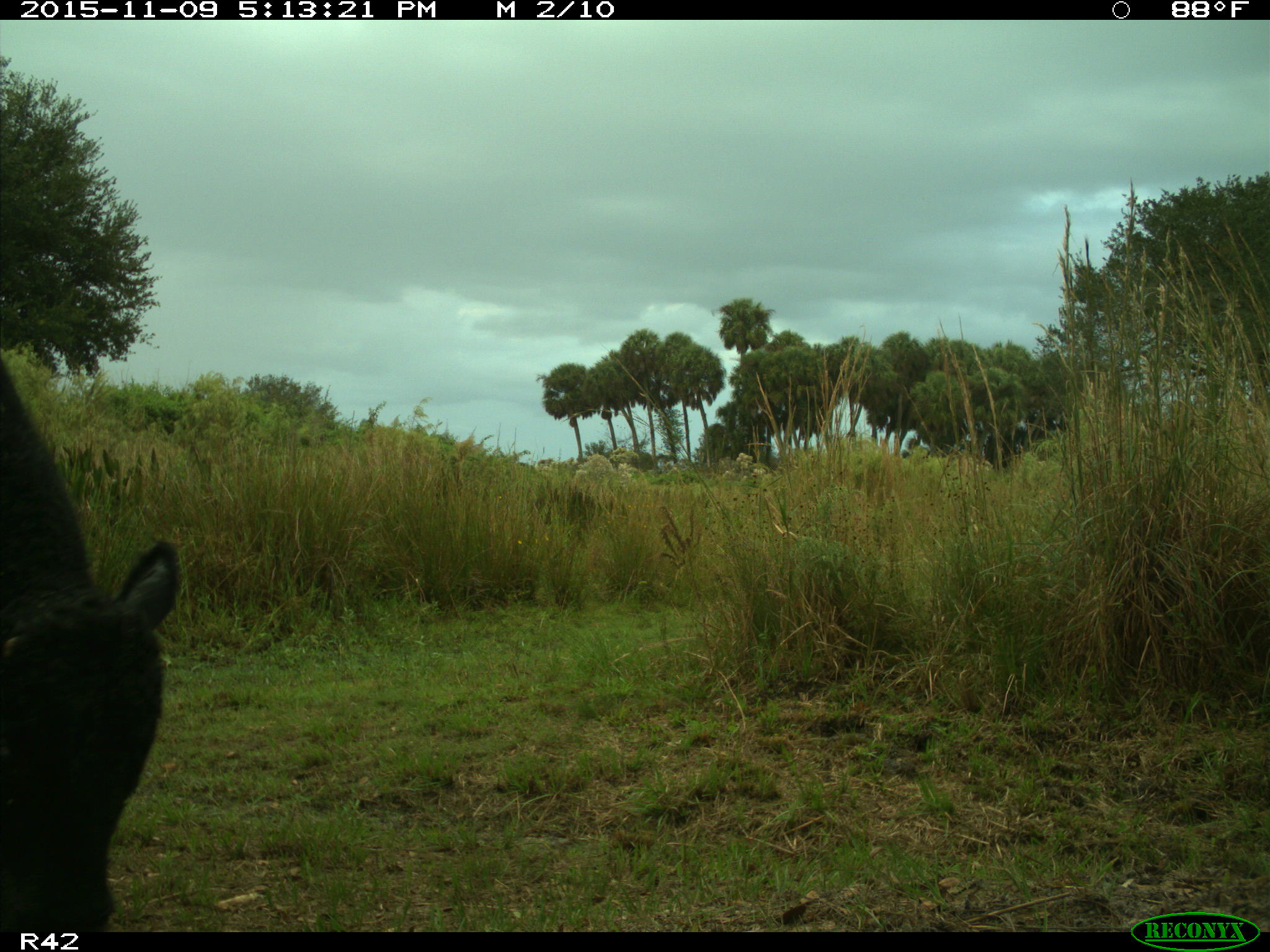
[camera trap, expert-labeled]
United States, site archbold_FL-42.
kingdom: Animalia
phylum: Chordata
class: Mammalia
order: Artiodactyla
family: Bovidae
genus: Bos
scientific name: Bos taurus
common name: domestic cow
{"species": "Bos taurus (domestic cow)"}